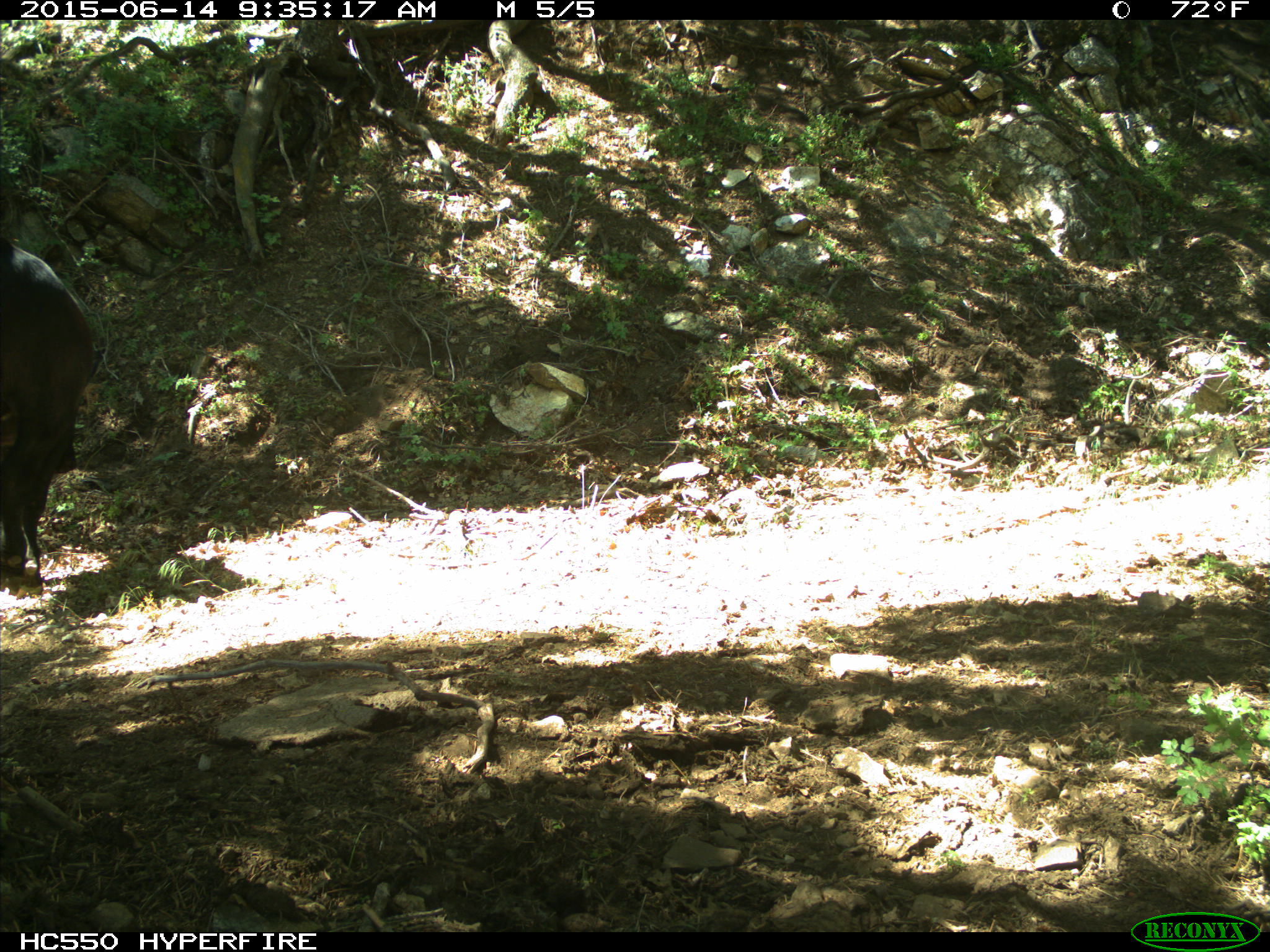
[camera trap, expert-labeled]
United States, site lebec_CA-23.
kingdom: Animalia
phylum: Chordata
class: Mammalia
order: Artiodactyla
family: Bovidae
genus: Bos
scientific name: Bos taurus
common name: domestic cow